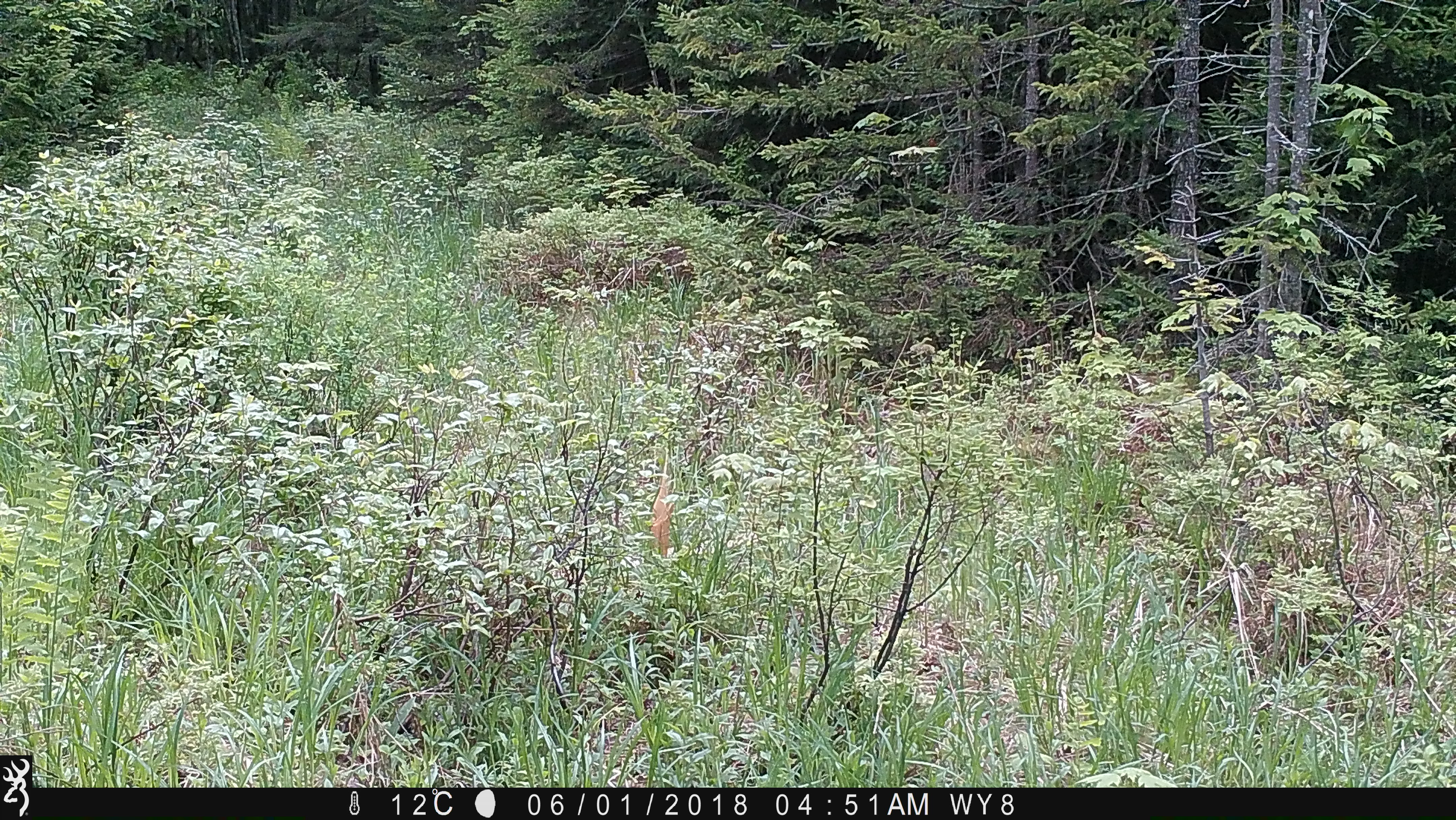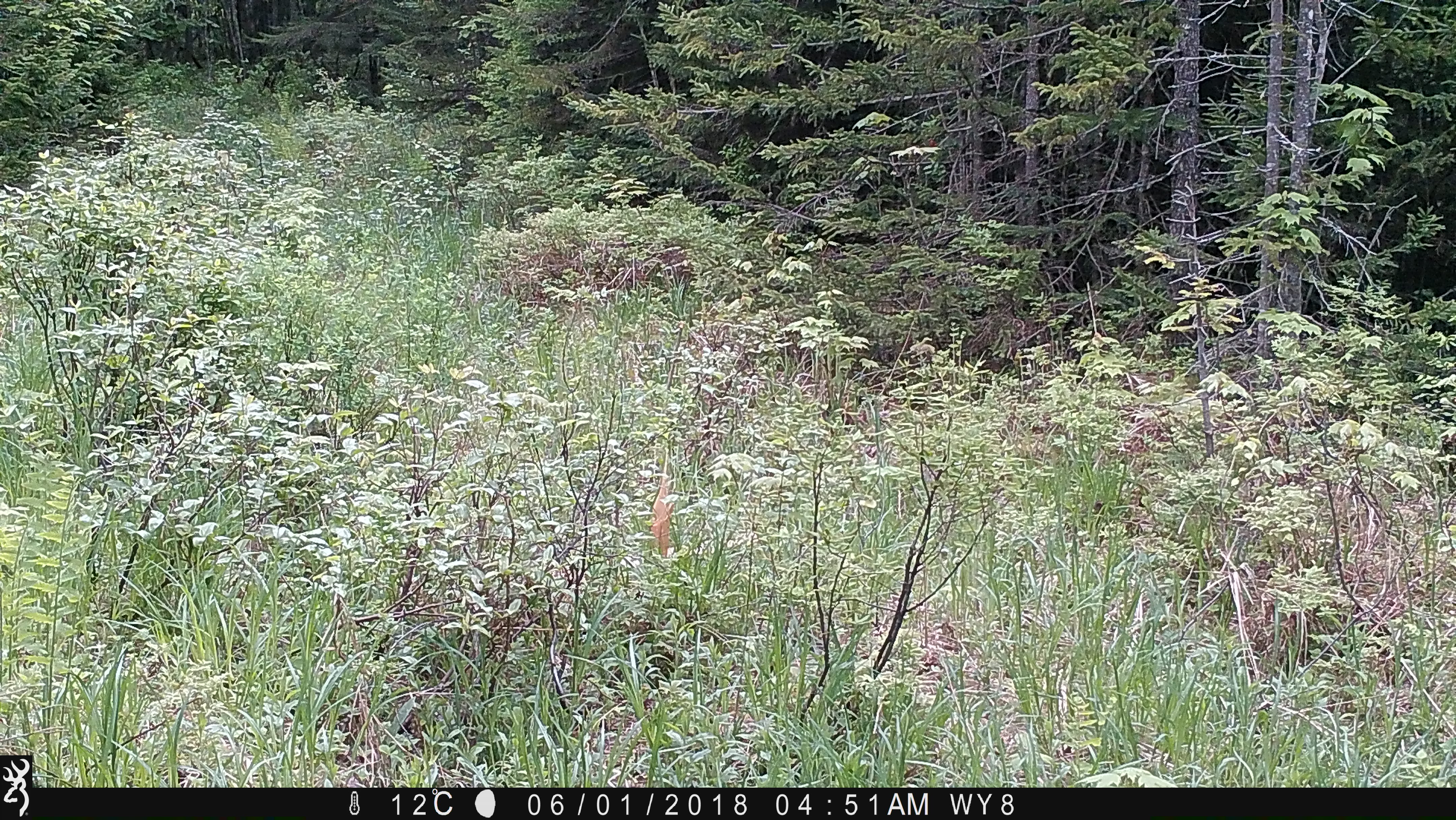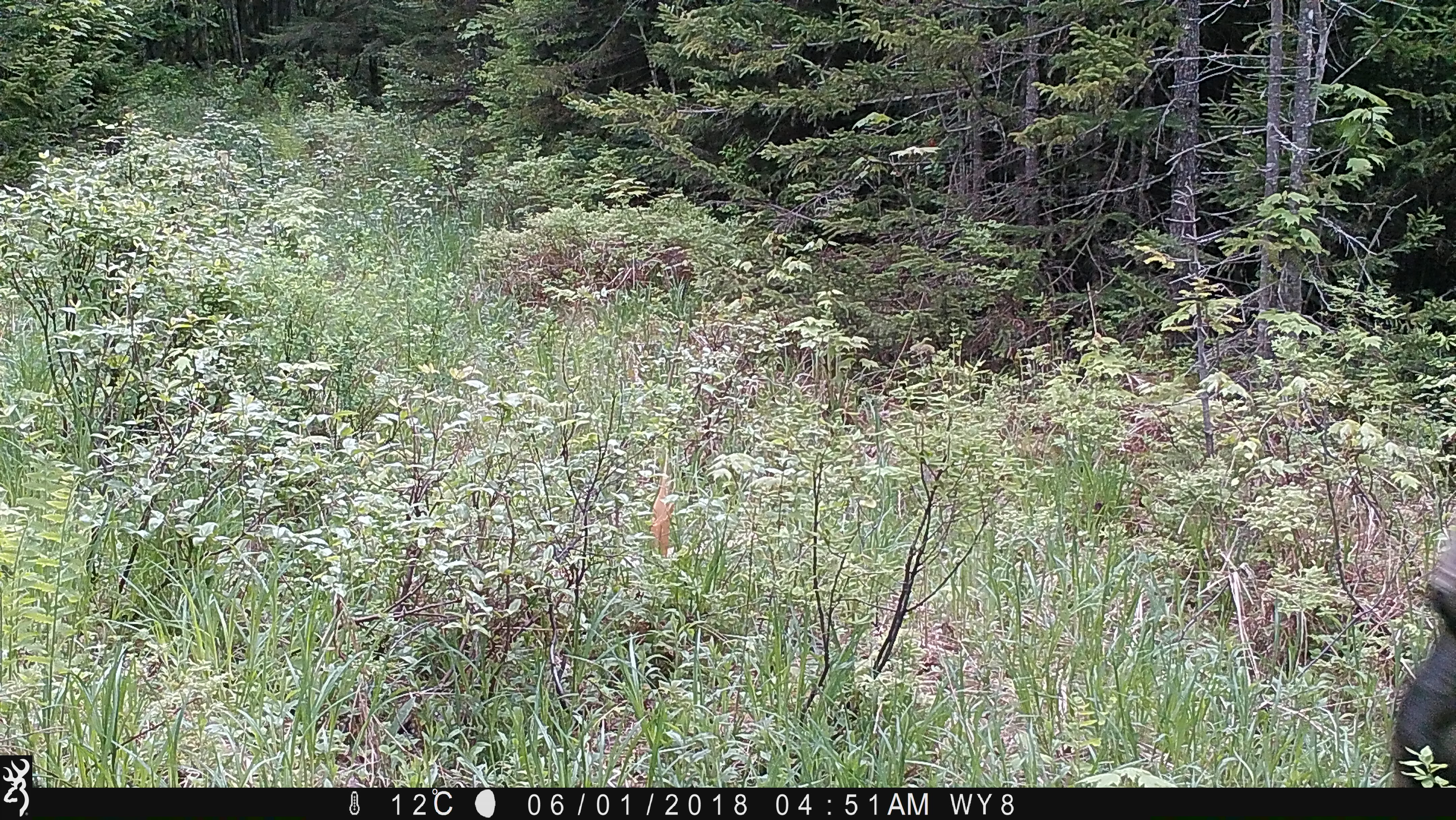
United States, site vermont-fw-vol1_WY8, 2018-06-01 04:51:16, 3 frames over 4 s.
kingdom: Animalia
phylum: Chordata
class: Mammalia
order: Artiodactyla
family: Cervidae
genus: Alces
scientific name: Alces alces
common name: moose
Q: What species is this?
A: Moose (Alces alces).